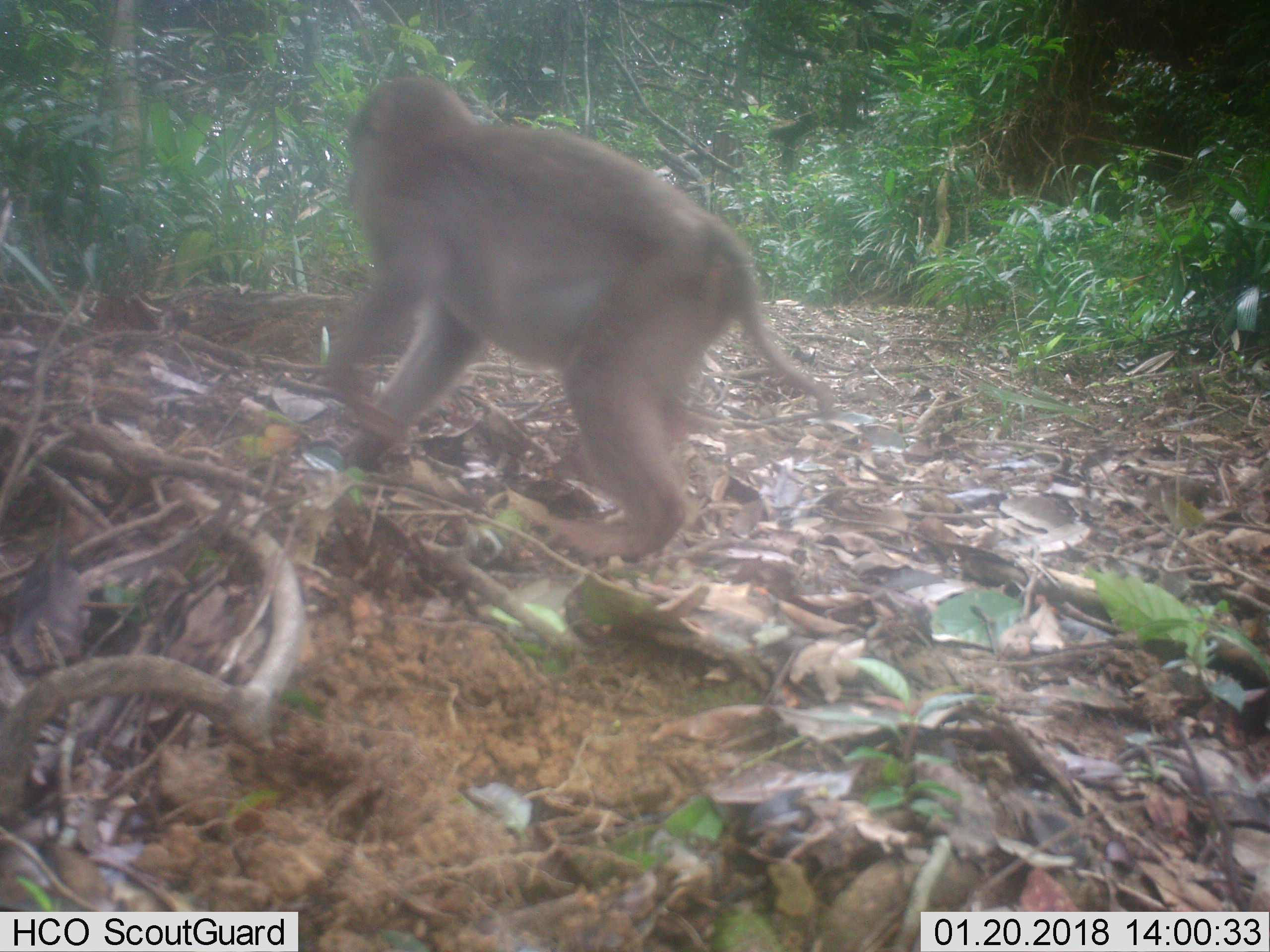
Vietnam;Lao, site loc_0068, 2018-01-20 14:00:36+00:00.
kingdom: Animalia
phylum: Chordata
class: Mammalia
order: Primates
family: Cercopithecidae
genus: Macaca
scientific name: Macaca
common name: macaques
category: assam or rhesus macaque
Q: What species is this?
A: Assam or rhesus macaque (macaques) (Macaca).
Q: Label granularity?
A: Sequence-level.